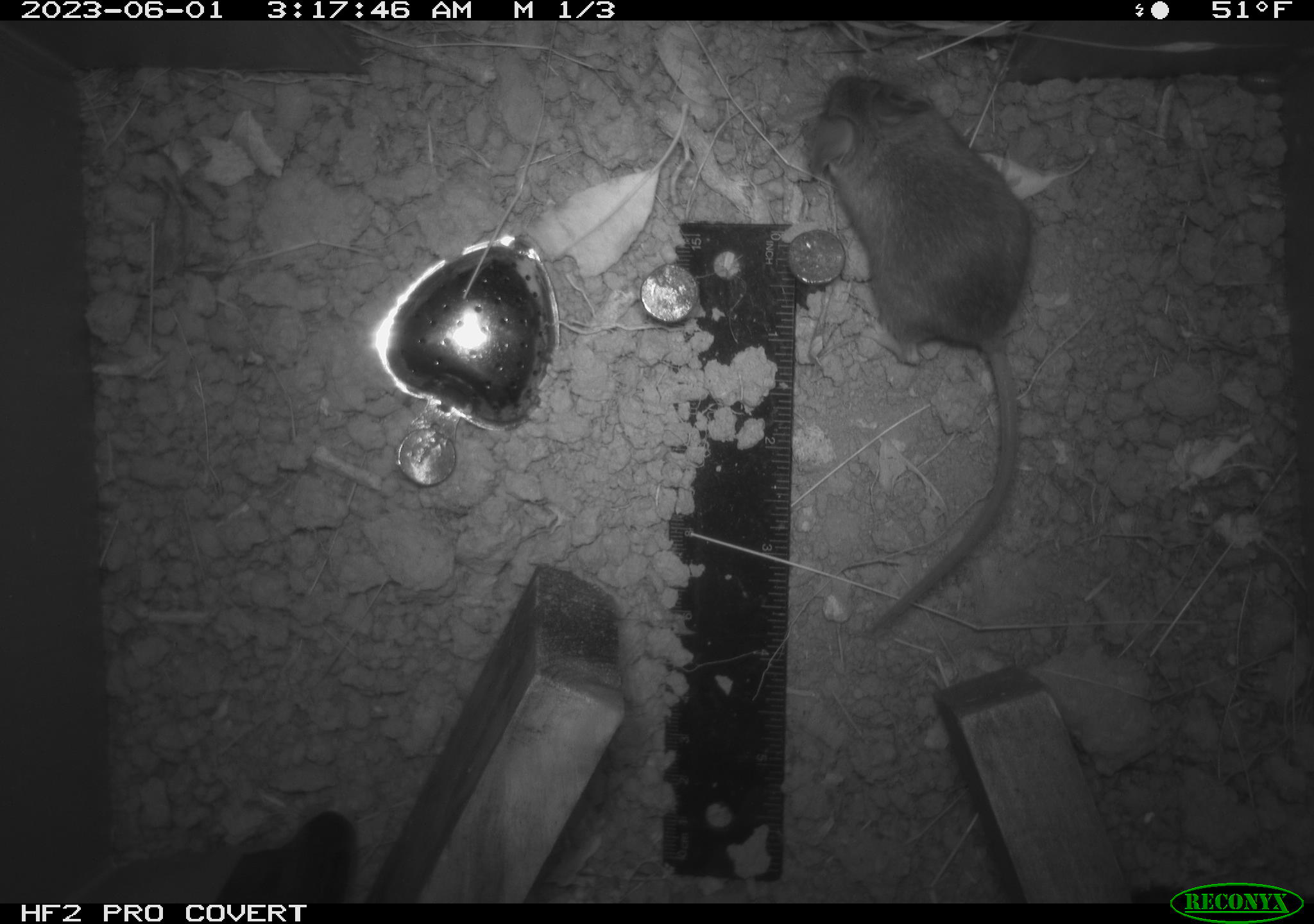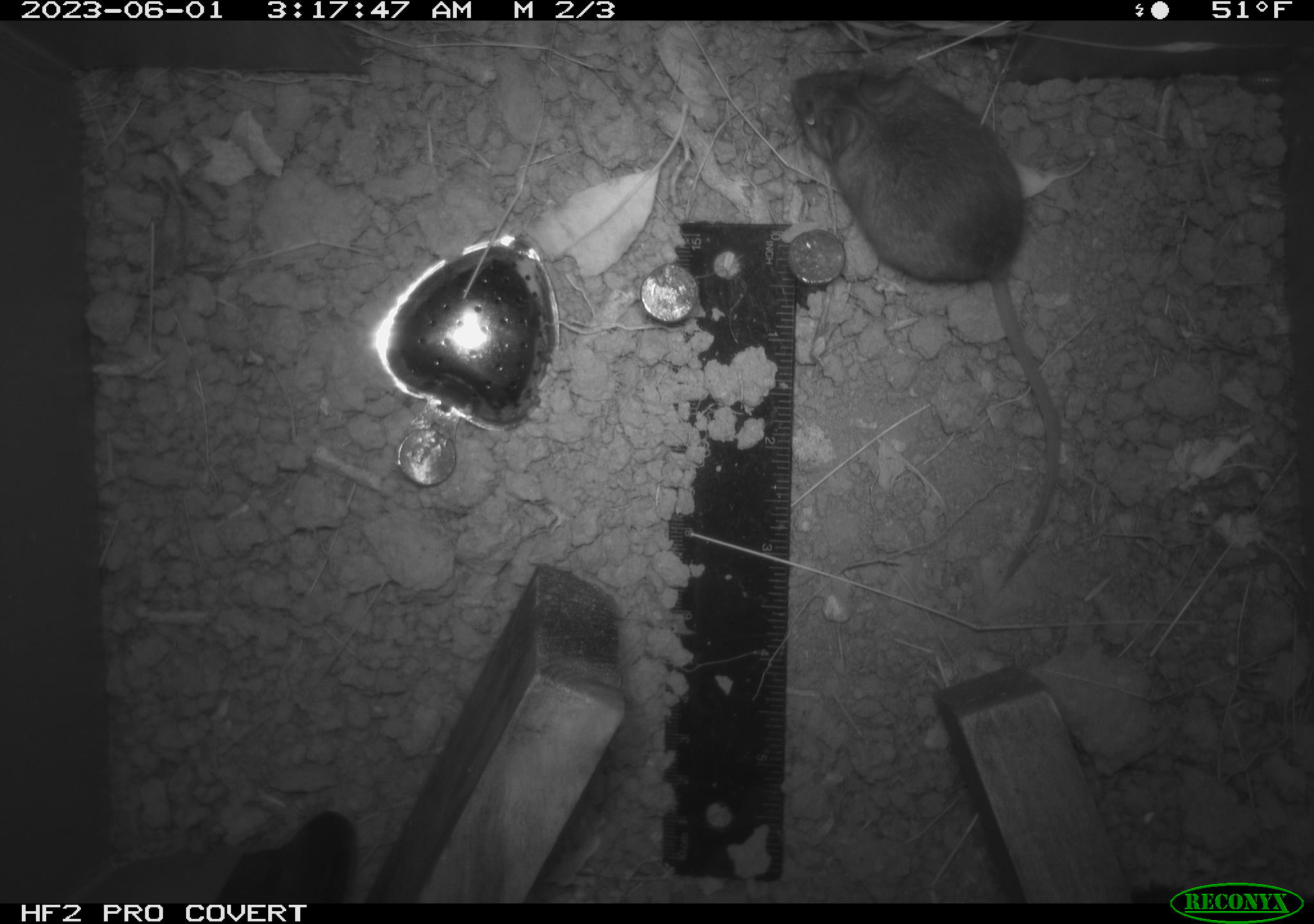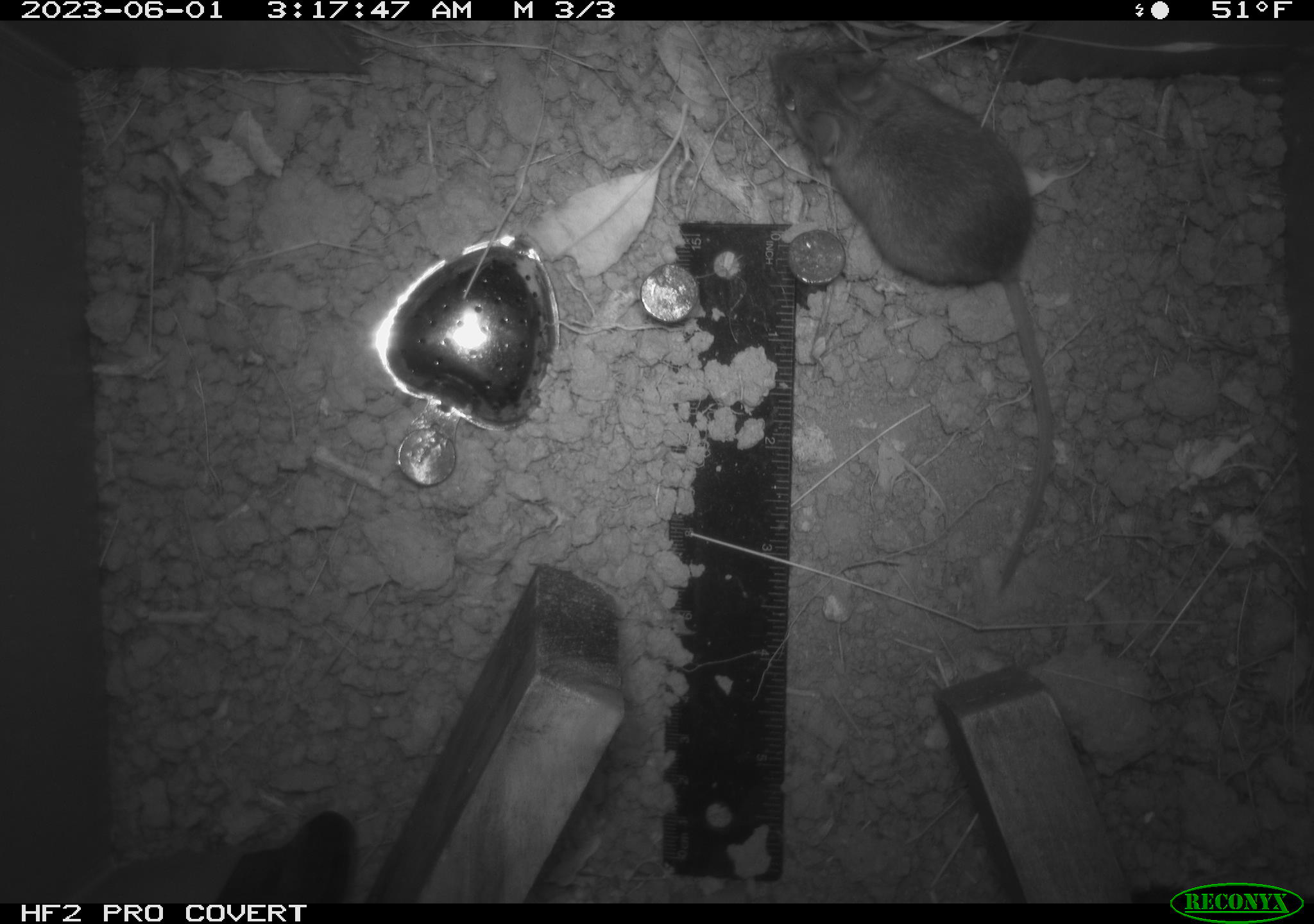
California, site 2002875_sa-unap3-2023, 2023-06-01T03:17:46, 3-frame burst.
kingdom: Animalia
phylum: Chordata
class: Mammalia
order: Rodentia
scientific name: Rodentia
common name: mouse species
Mouse species (Rodentia).